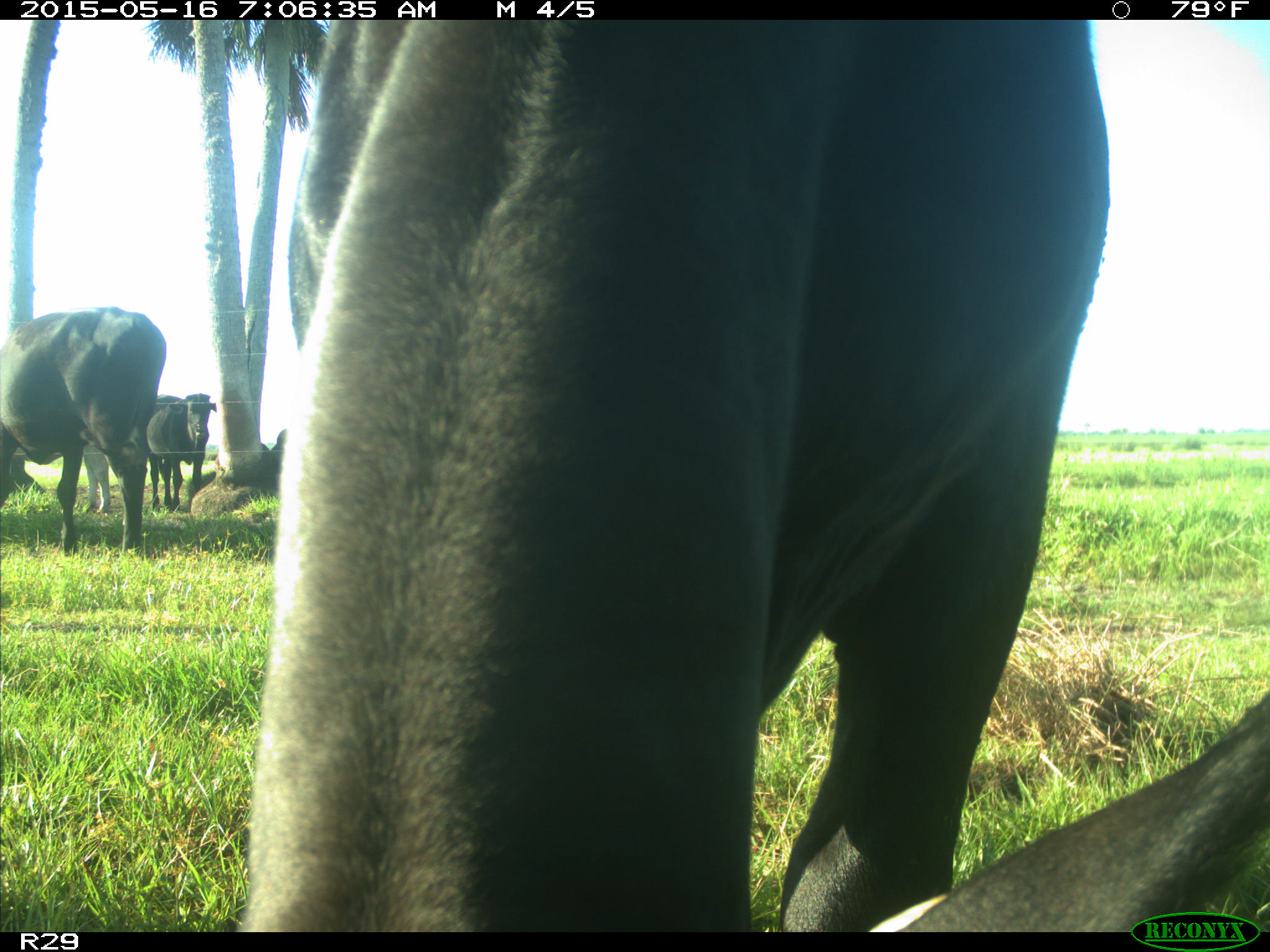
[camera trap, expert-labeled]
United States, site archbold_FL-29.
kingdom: Animalia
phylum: Chordata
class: Mammalia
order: Artiodactyla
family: Bovidae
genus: Bos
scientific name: Bos taurus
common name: domestic cow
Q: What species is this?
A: Bos taurus (domestic cow).